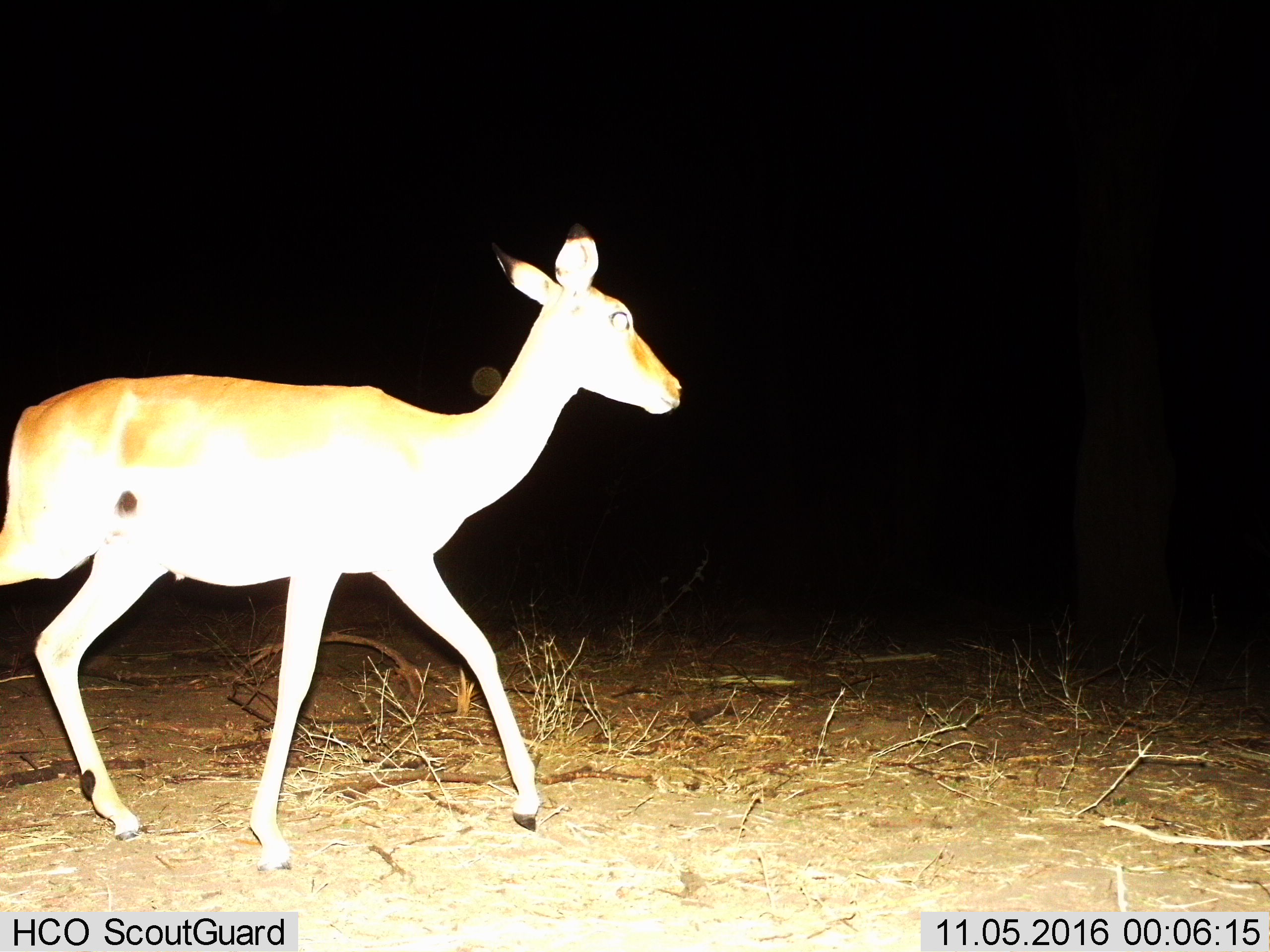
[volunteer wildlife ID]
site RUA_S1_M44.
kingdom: Animalia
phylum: Chordata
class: Mammalia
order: Artiodactyla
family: Bovidae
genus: Aepyceros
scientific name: Aepyceros melampus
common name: impala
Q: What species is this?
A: Impala (Aepyceros melampus).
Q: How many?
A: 1.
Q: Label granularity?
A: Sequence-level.